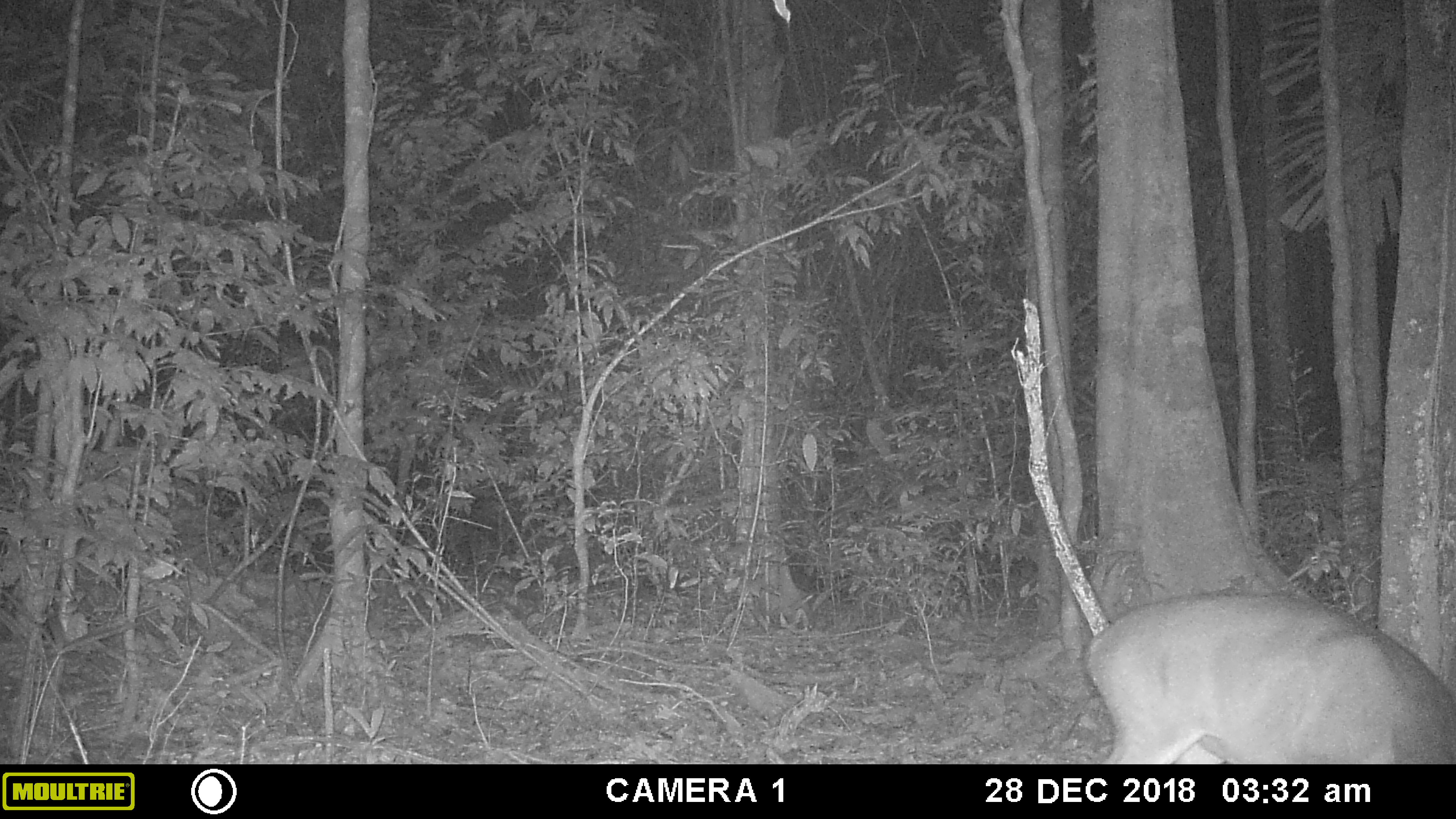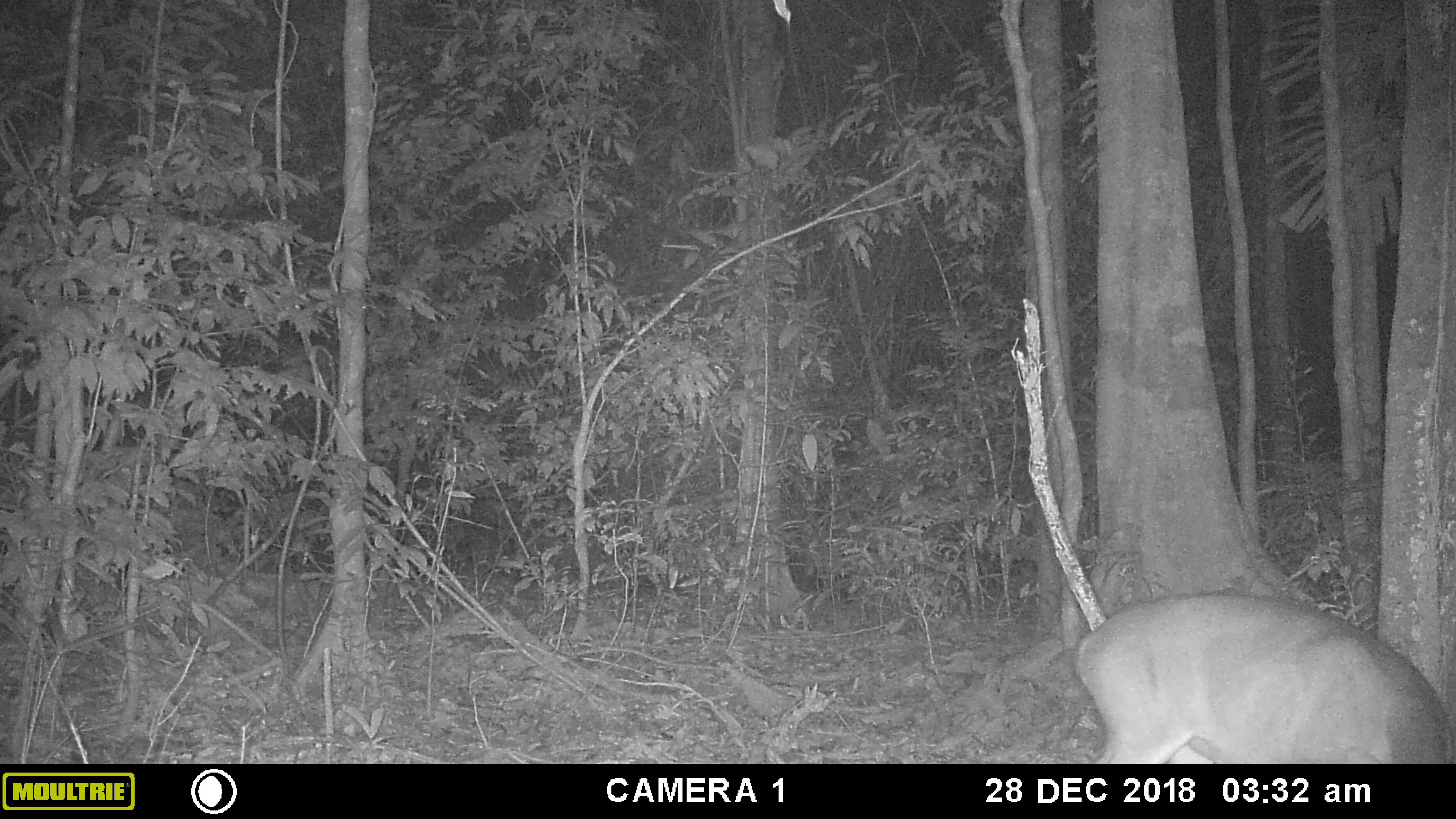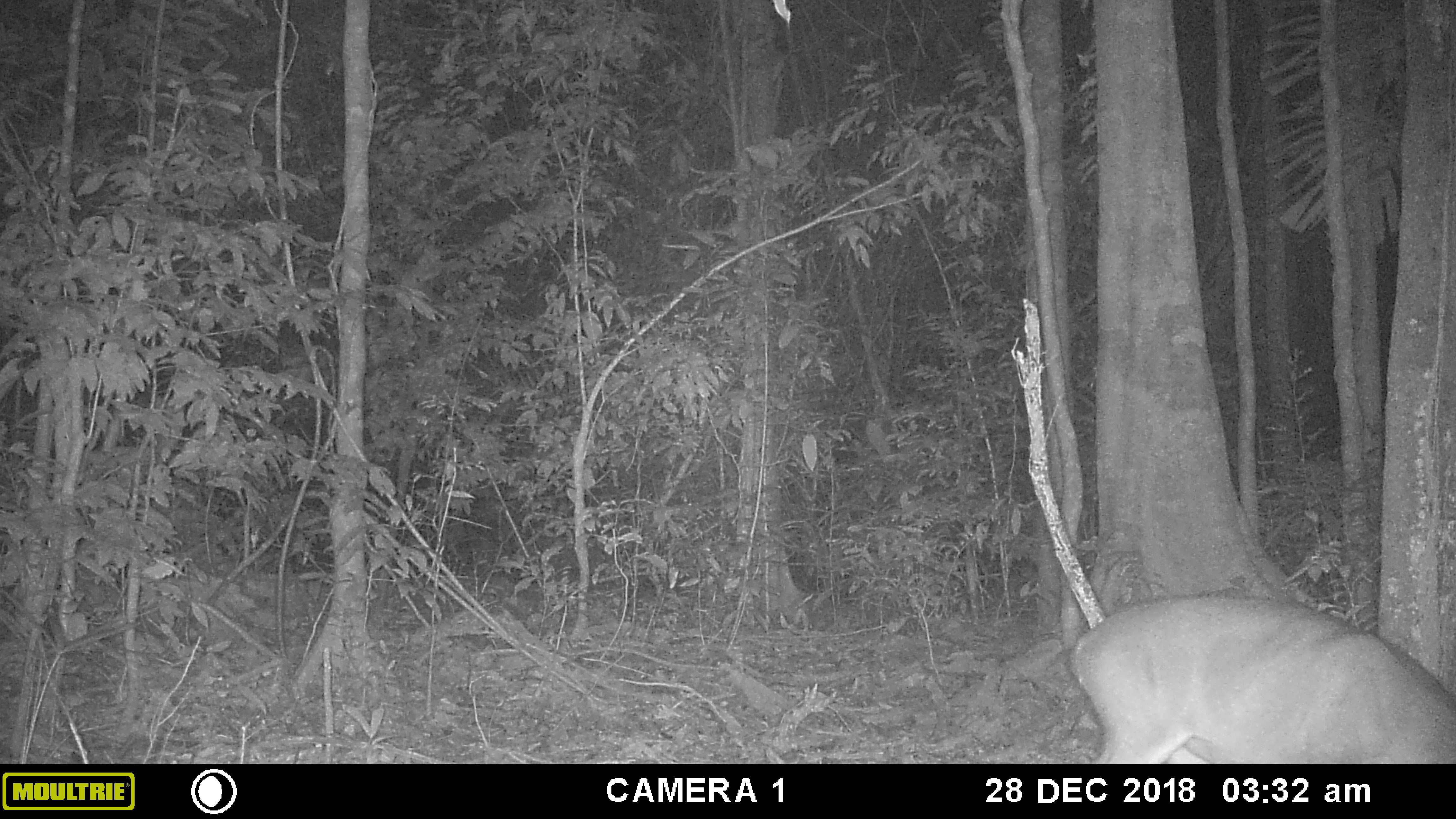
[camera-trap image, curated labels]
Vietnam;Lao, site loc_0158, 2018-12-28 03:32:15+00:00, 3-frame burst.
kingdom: Animalia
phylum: Chordata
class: Mammalia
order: Artiodactyla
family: Cervidae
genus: Muntiacus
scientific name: Muntiacus vuquangensis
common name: large-antlered muntjac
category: large antlered muntjac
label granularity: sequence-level